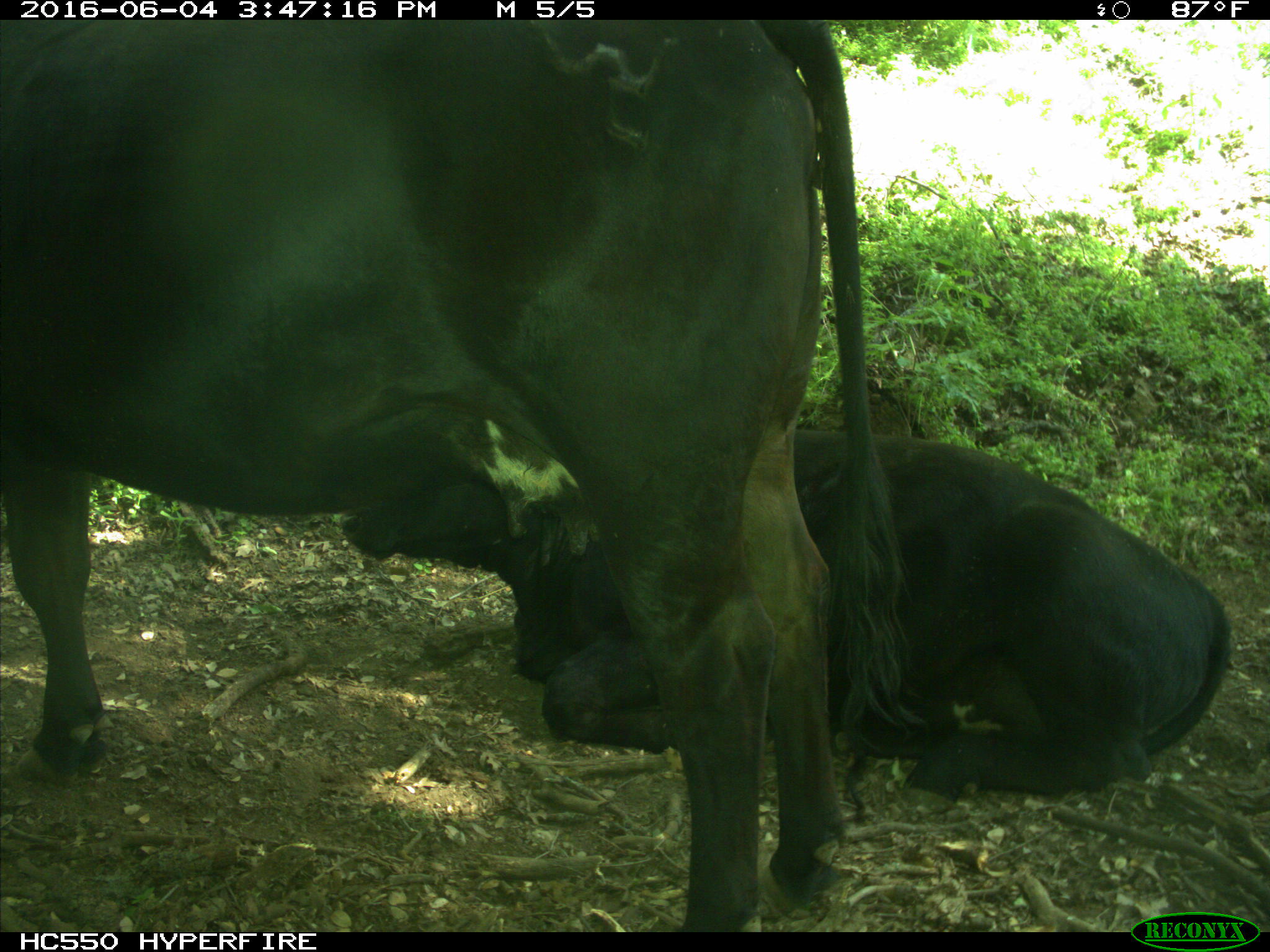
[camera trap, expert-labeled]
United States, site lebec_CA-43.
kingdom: Animalia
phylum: Chordata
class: Mammalia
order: Artiodactyla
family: Bovidae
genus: Bos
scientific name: Bos taurus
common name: domestic cow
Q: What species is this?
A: Bos taurus (domestic cow).